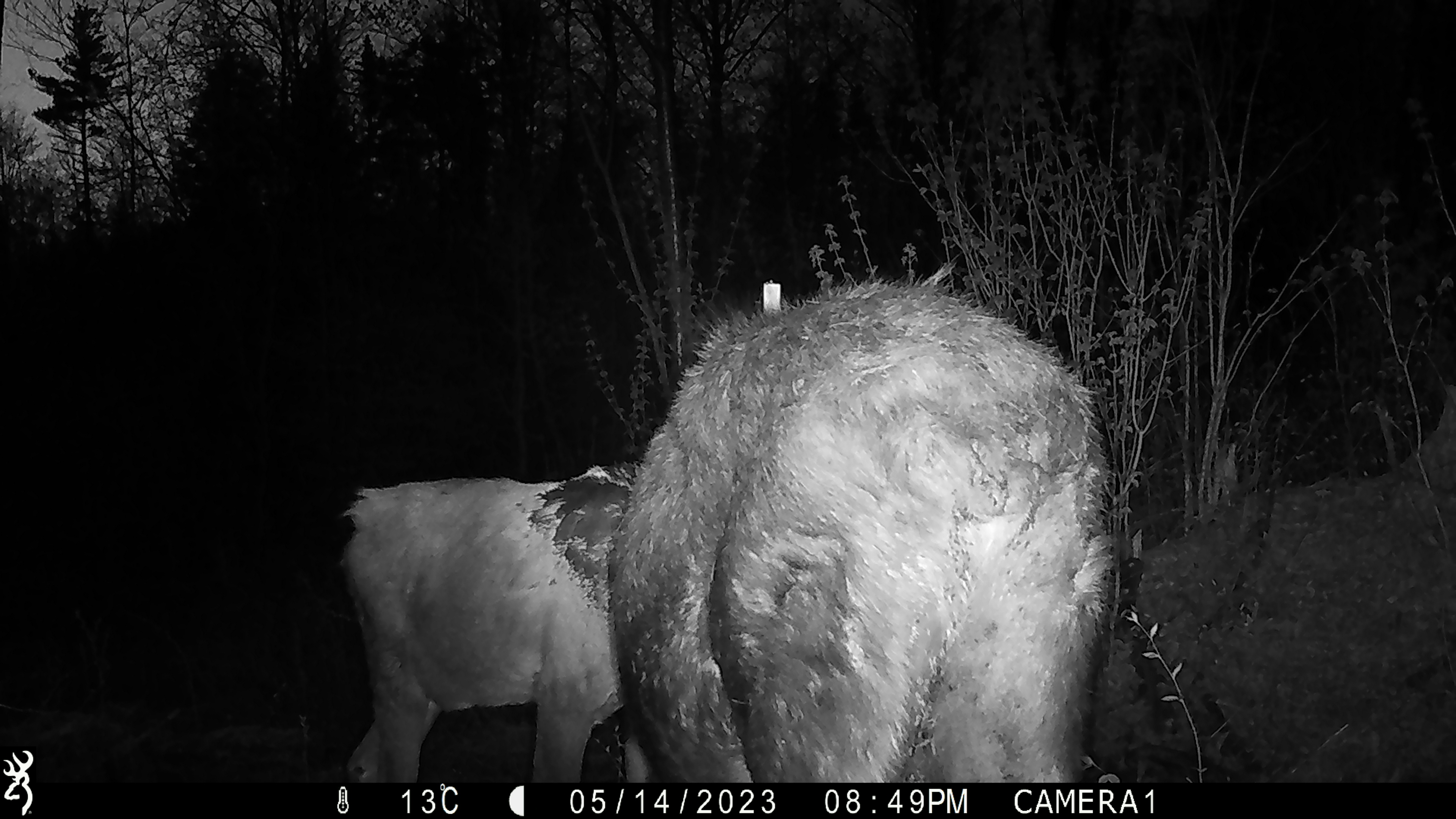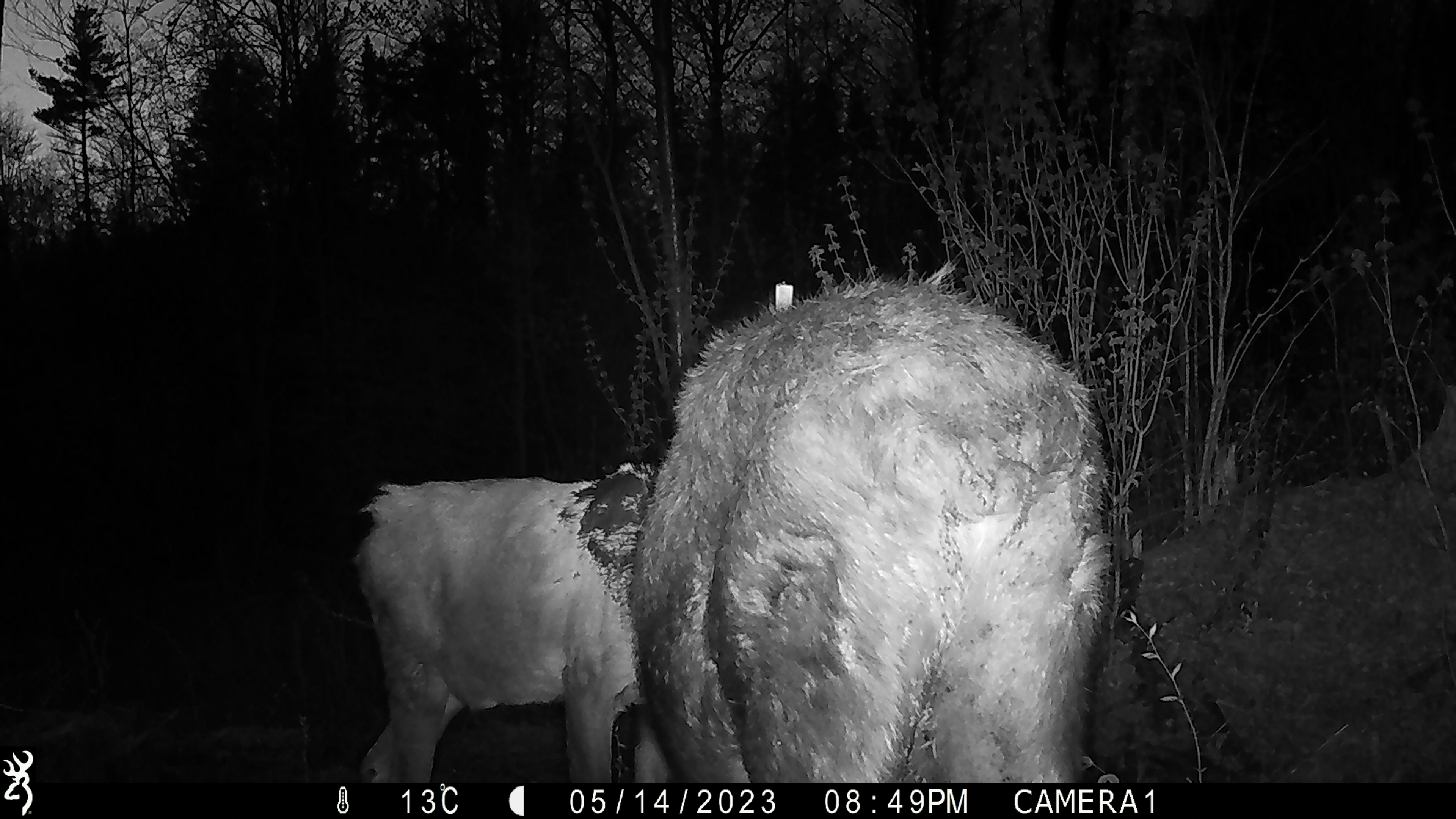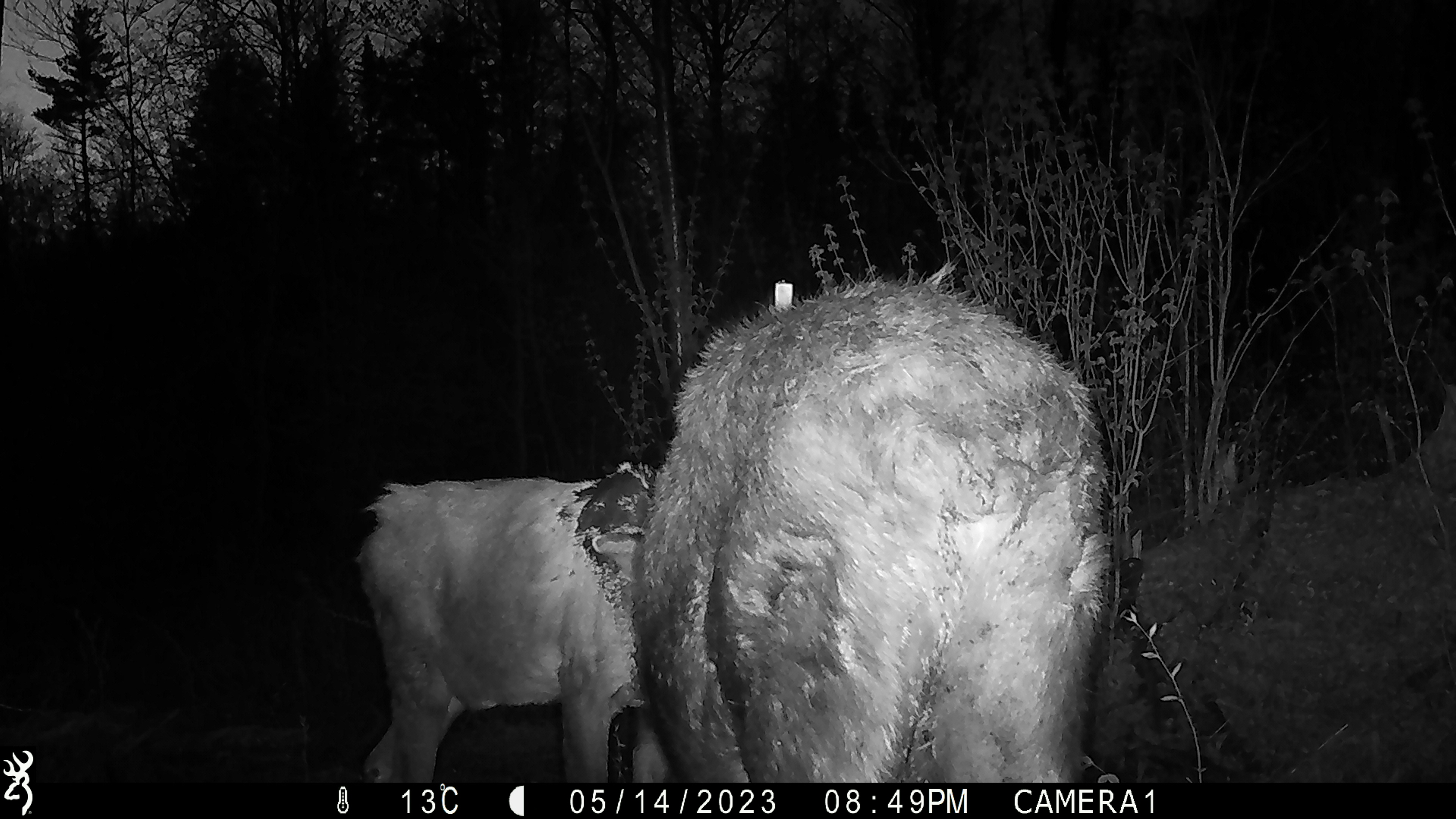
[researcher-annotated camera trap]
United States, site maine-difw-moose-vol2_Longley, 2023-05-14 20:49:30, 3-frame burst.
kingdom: Animalia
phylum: Chordata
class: Mammalia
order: Artiodactyla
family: Cervidae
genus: Alces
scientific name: Alces alces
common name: moose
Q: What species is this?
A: Moose (Alces alces).